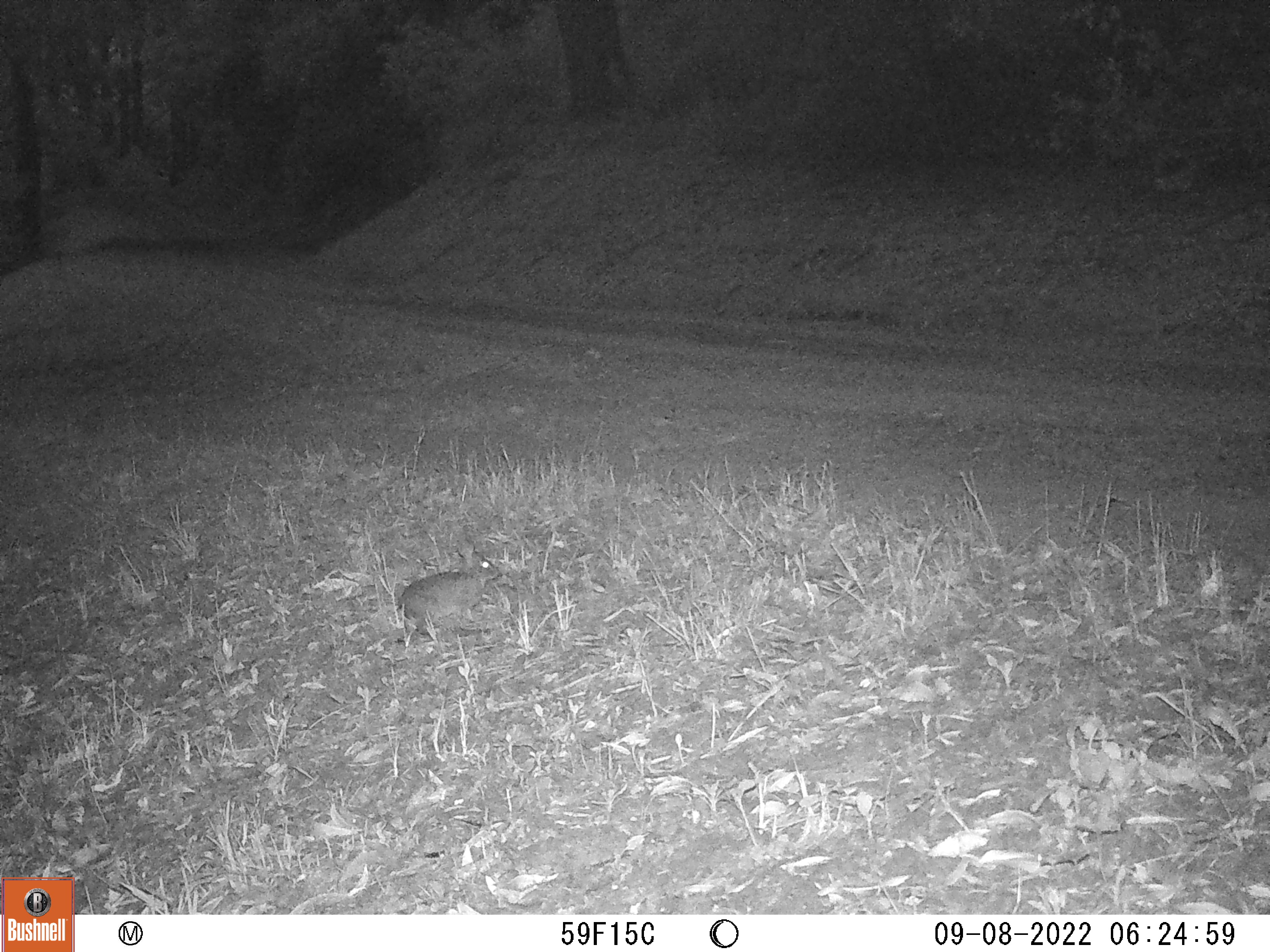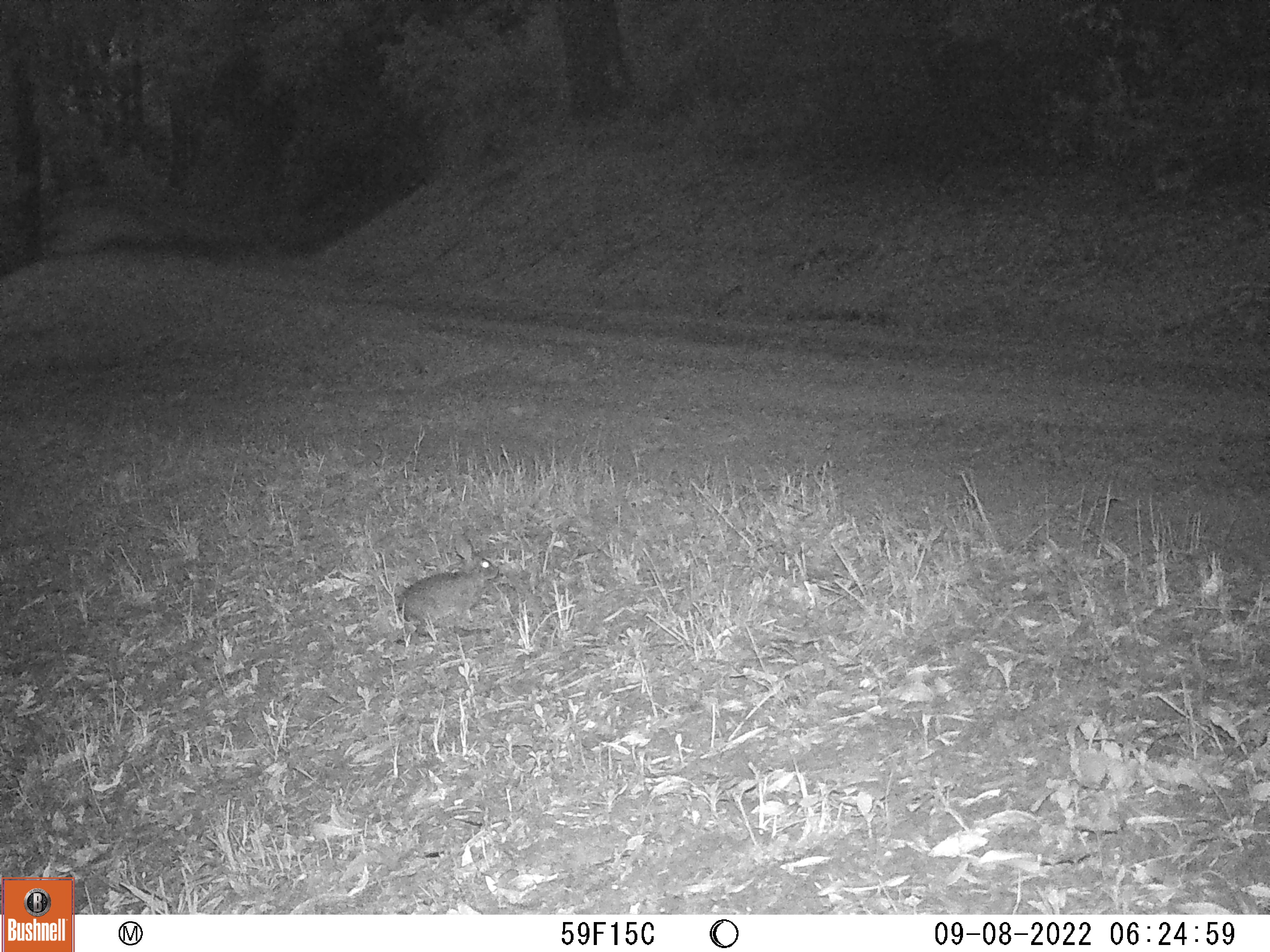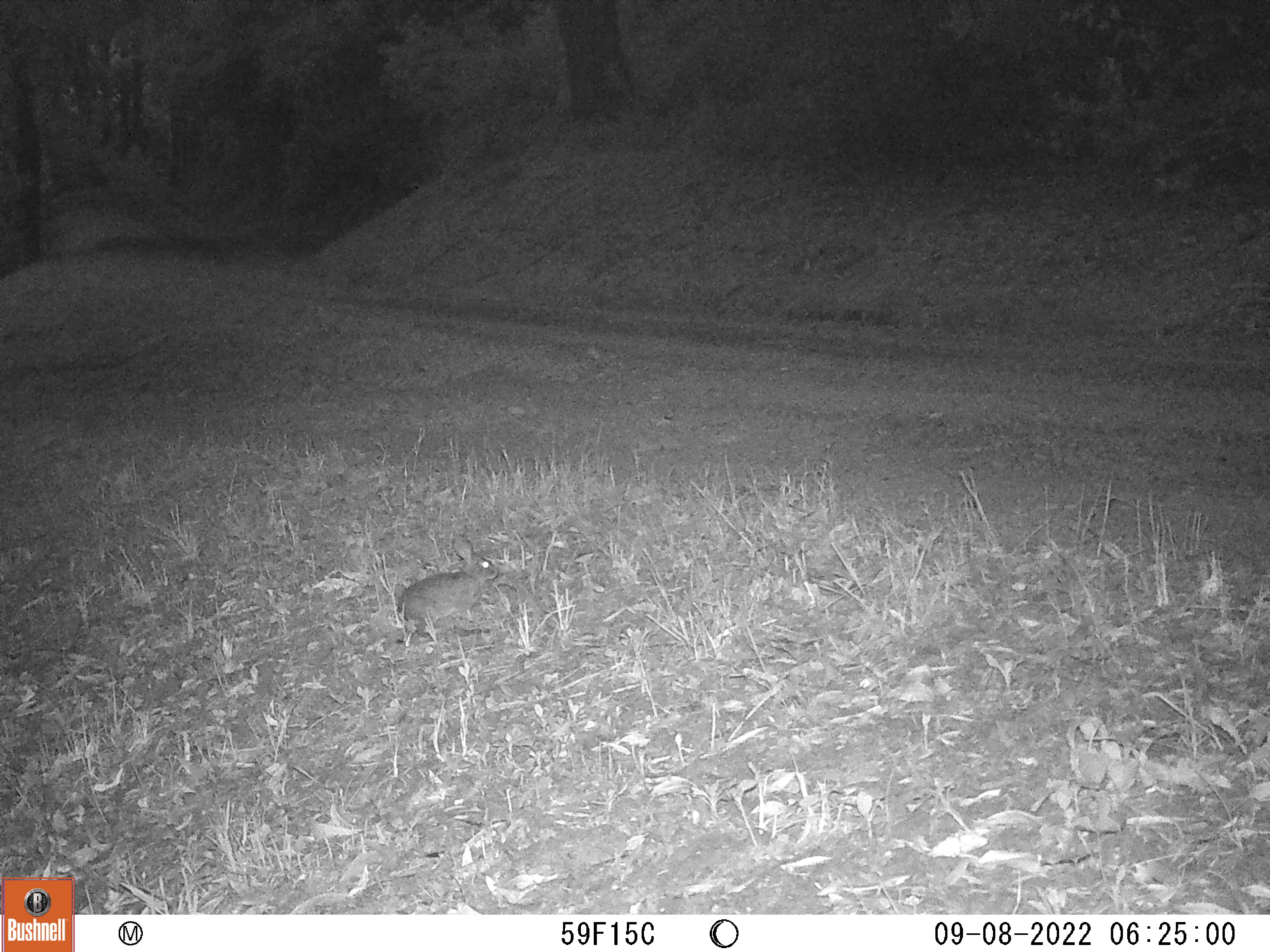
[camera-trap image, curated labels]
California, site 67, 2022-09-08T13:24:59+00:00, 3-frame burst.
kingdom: Animalia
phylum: Chordata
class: Mammalia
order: Lagomorpha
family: Leporidae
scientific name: Leporidae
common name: rabbit